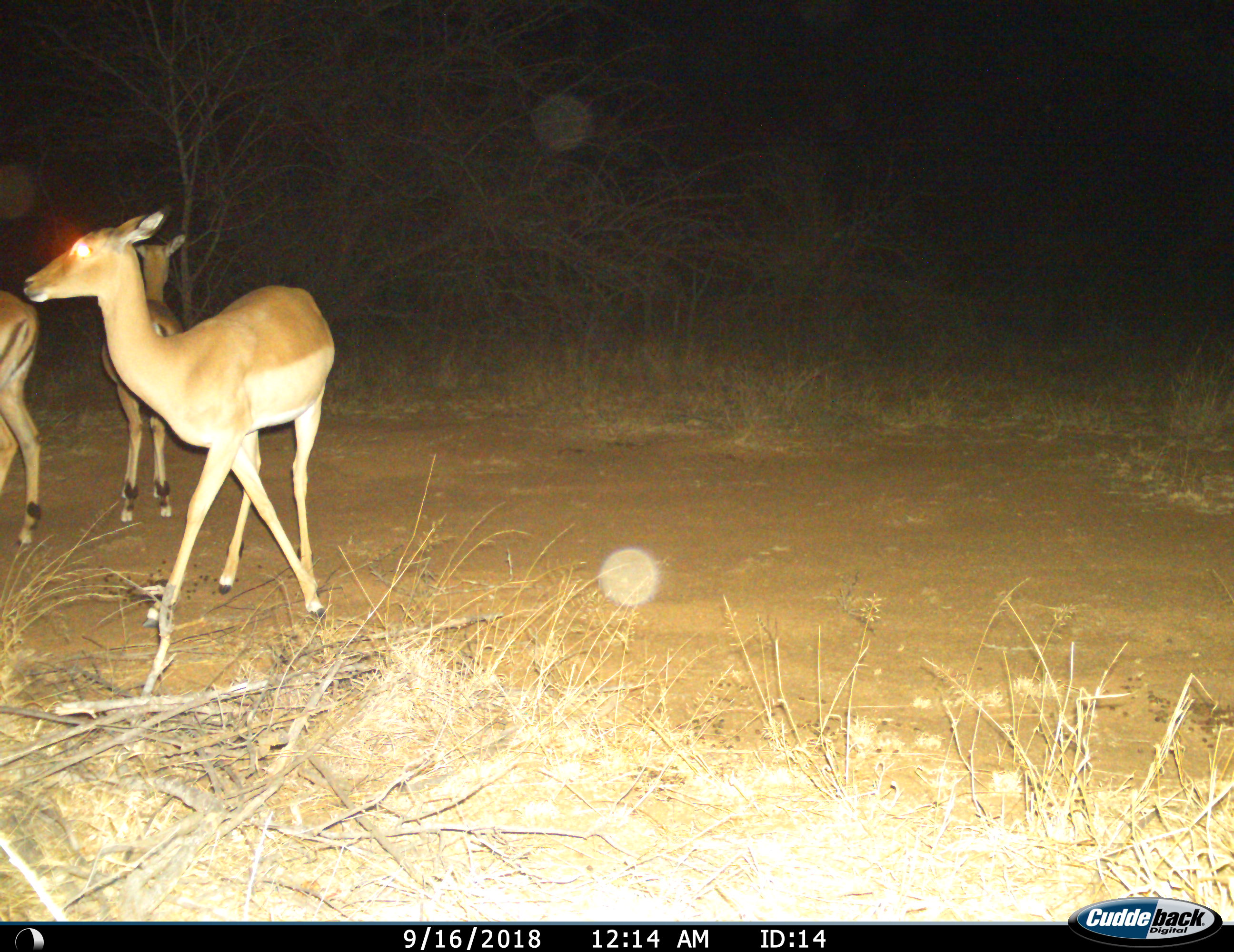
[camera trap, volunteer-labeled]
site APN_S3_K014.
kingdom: Animalia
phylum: Chordata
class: Mammalia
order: Artiodactyla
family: Bovidae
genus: Aepyceros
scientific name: Aepyceros melampus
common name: impala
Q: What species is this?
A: Impala (Aepyceros melampus).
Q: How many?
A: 3.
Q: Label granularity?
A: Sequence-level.